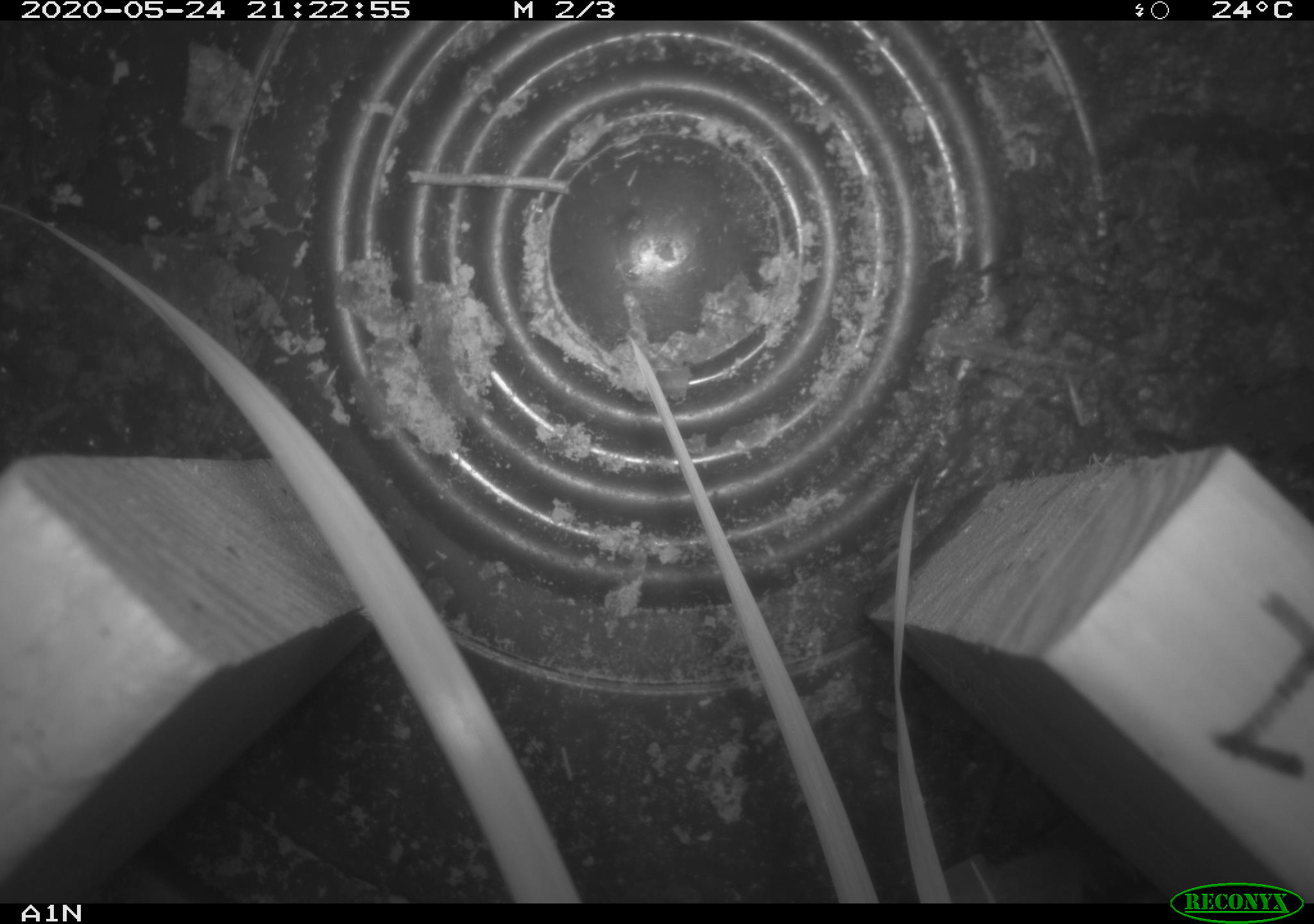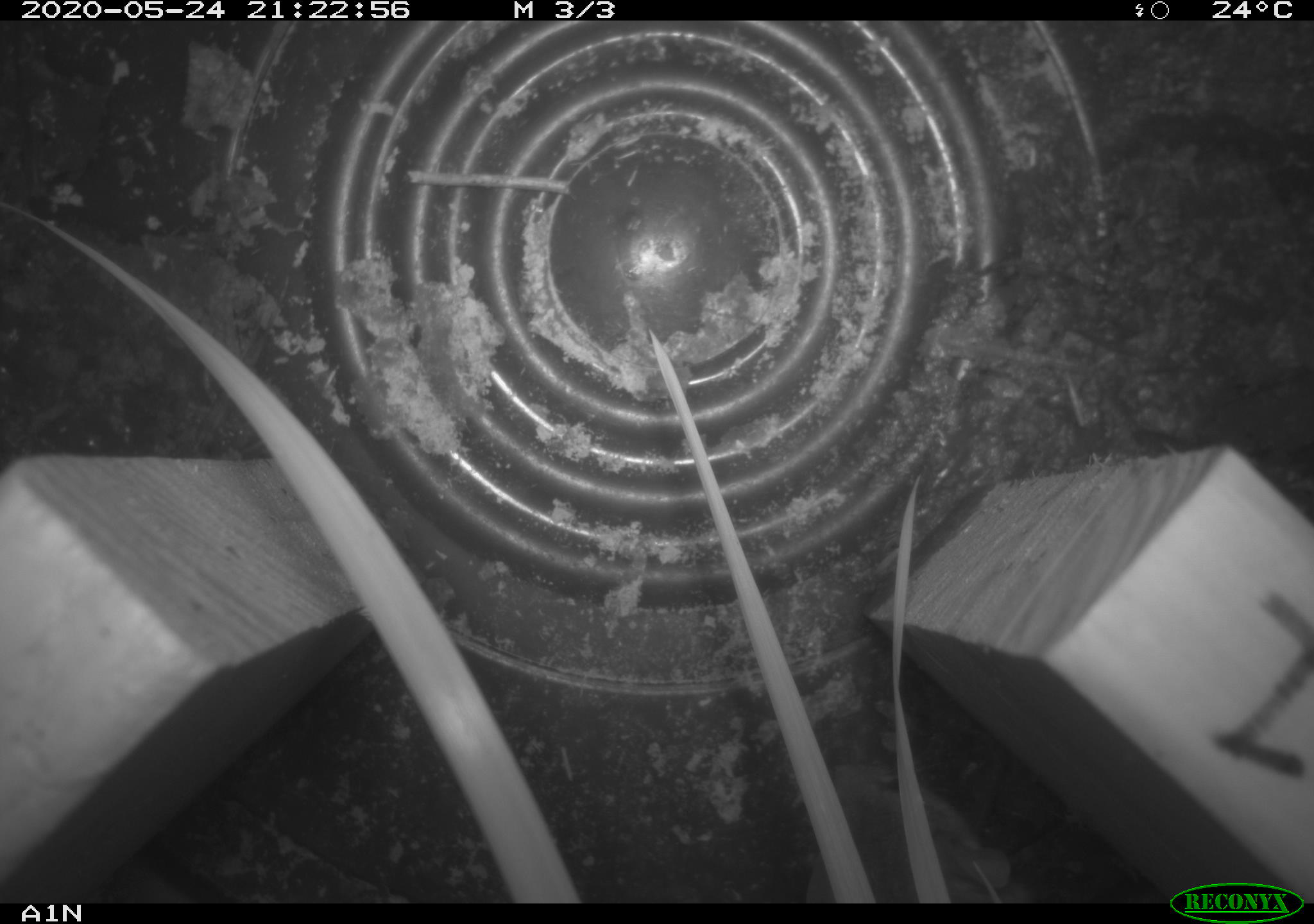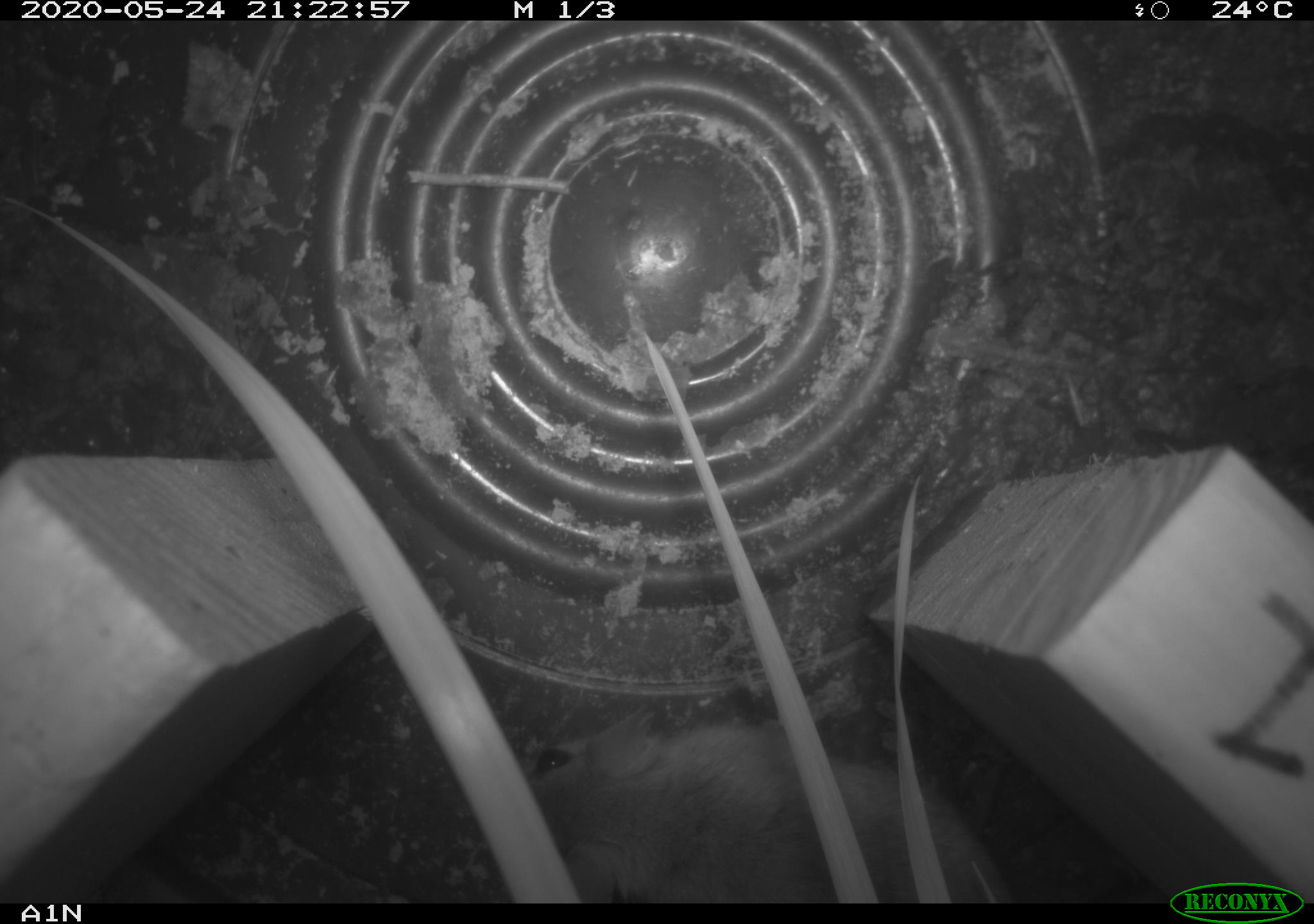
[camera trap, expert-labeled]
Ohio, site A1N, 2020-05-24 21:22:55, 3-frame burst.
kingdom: Animalia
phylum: Chordata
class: Mammalia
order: Rodentia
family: Cricetidae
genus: Peromyscus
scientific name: Peromyscus leucopus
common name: white-footed mouse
White-footed mouse (Peromyscus leucopus).